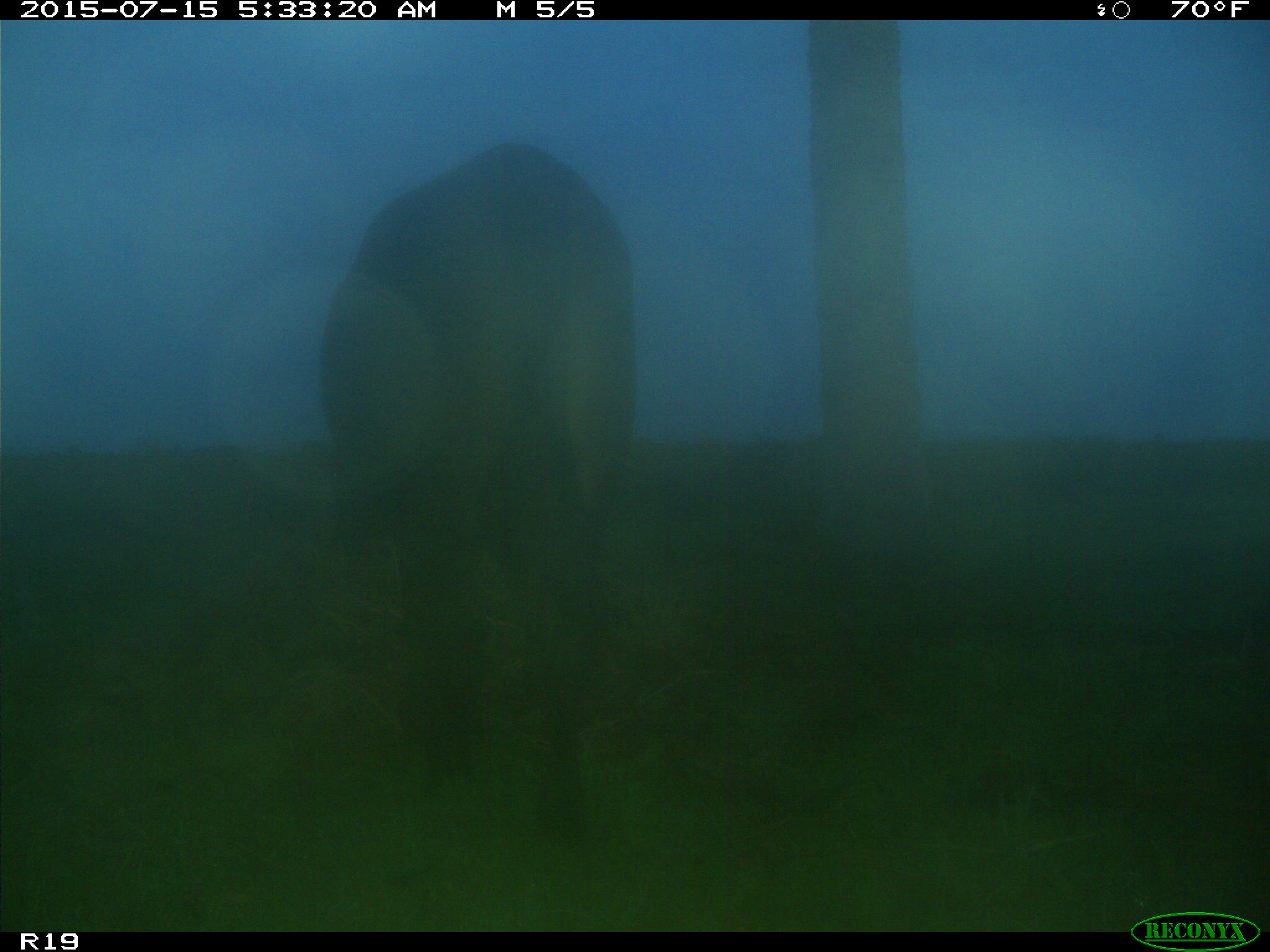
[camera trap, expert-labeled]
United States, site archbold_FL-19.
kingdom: Animalia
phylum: Chordata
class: Mammalia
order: Artiodactyla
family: Bovidae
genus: Bos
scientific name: Bos taurus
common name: domestic cow